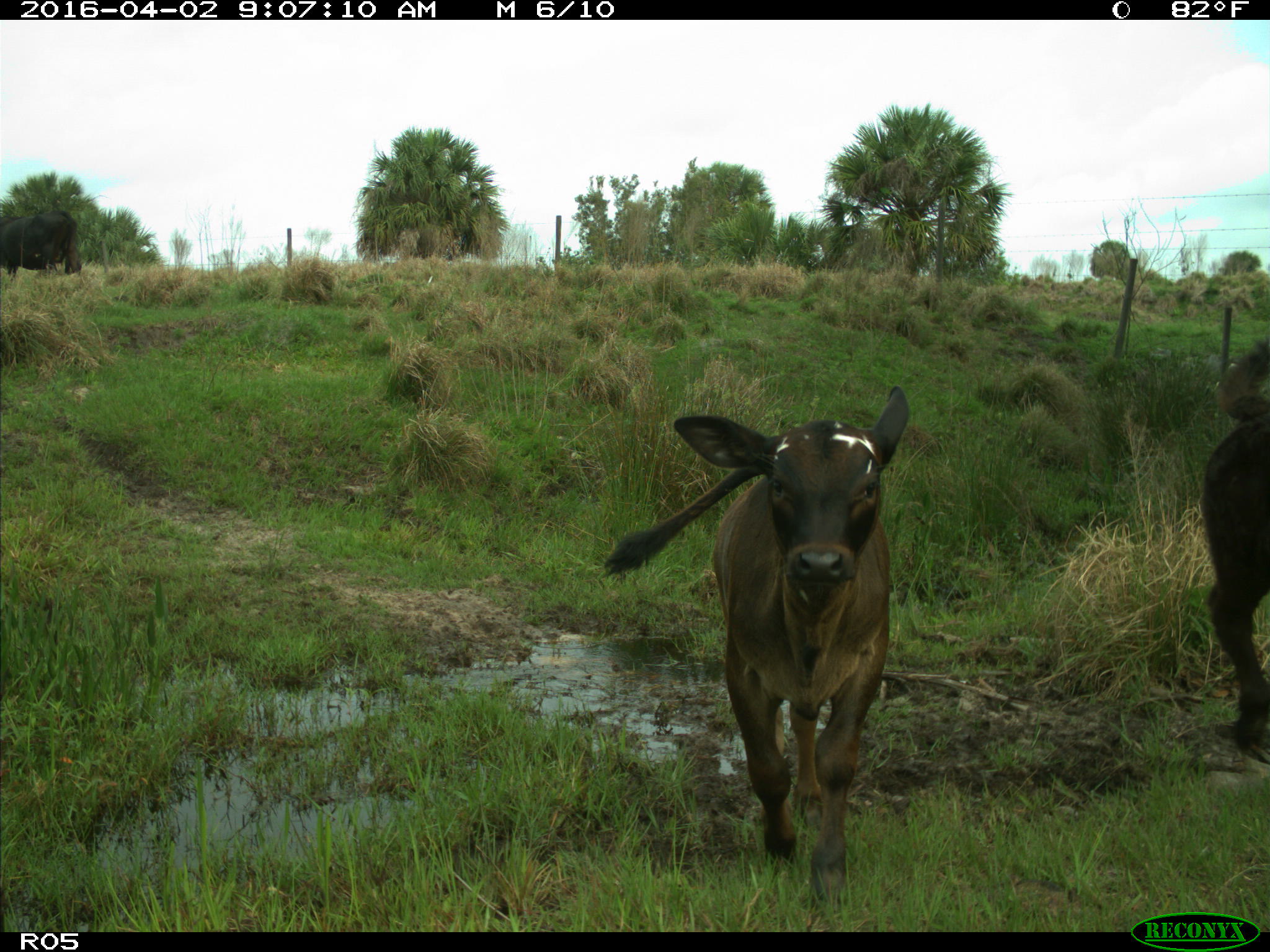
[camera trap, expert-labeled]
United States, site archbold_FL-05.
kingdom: Animalia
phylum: Chordata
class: Mammalia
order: Artiodactyla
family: Bovidae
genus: Bos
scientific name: Bos taurus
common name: domestic cow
Bos taurus (domestic cow).